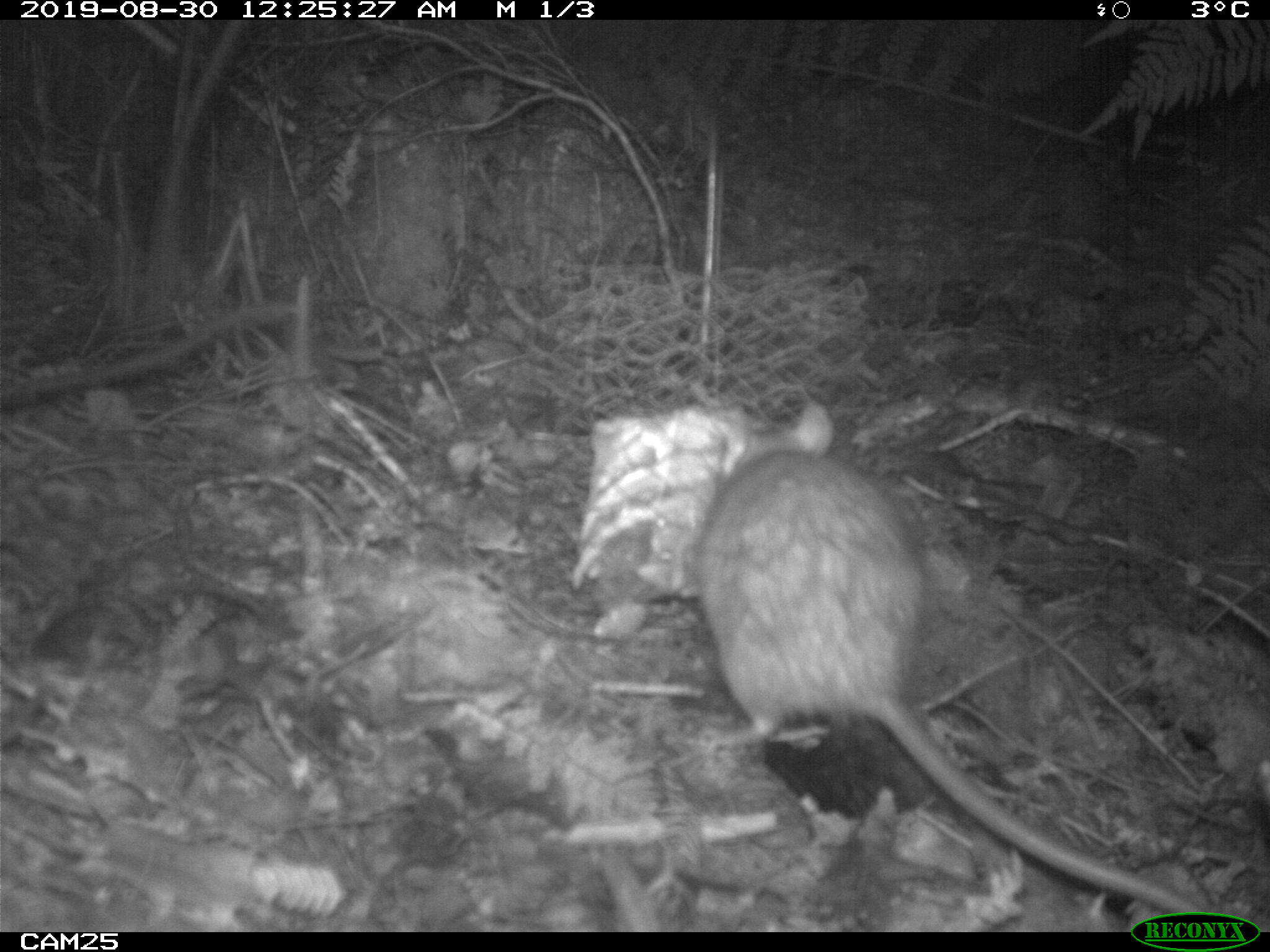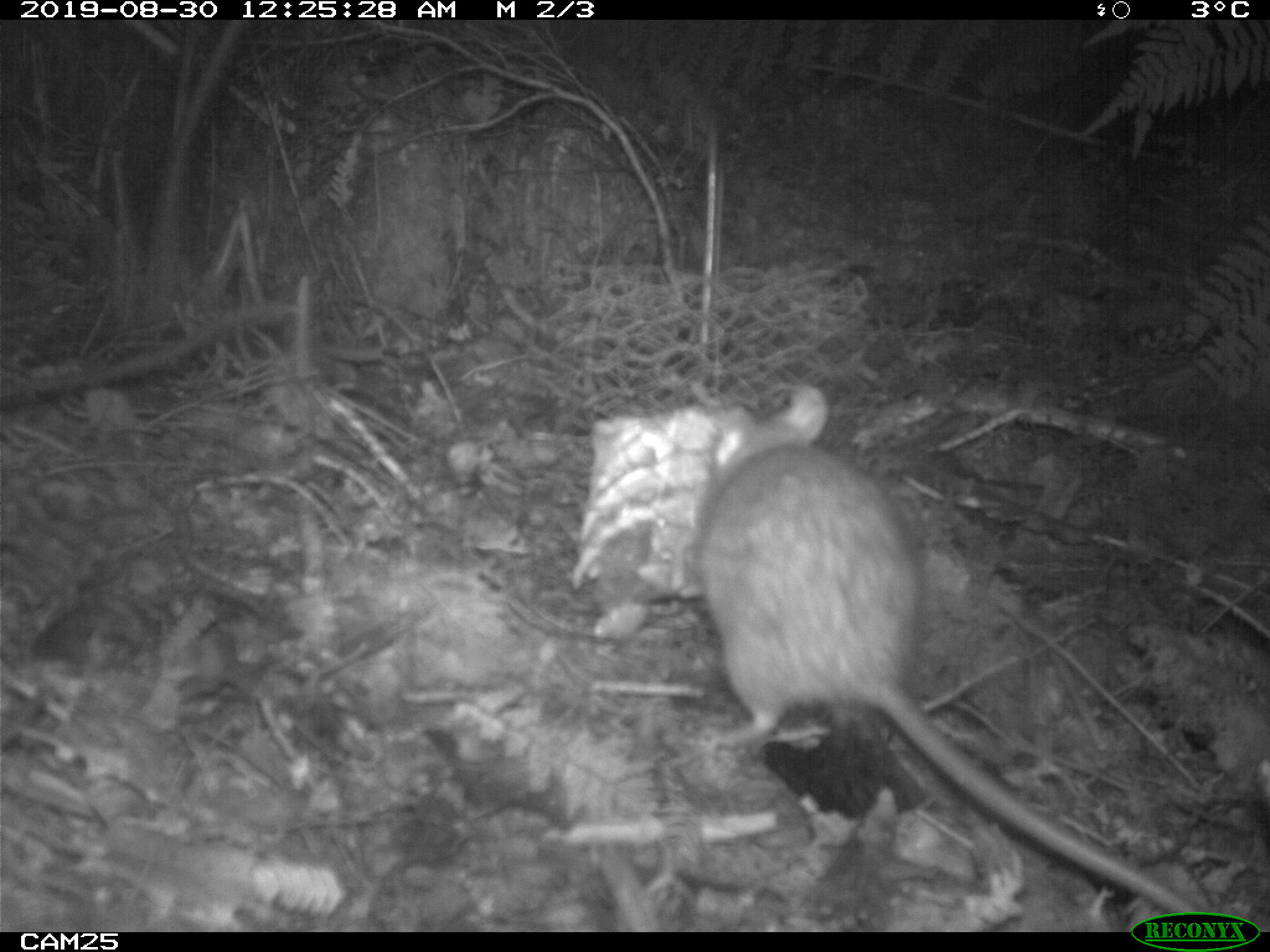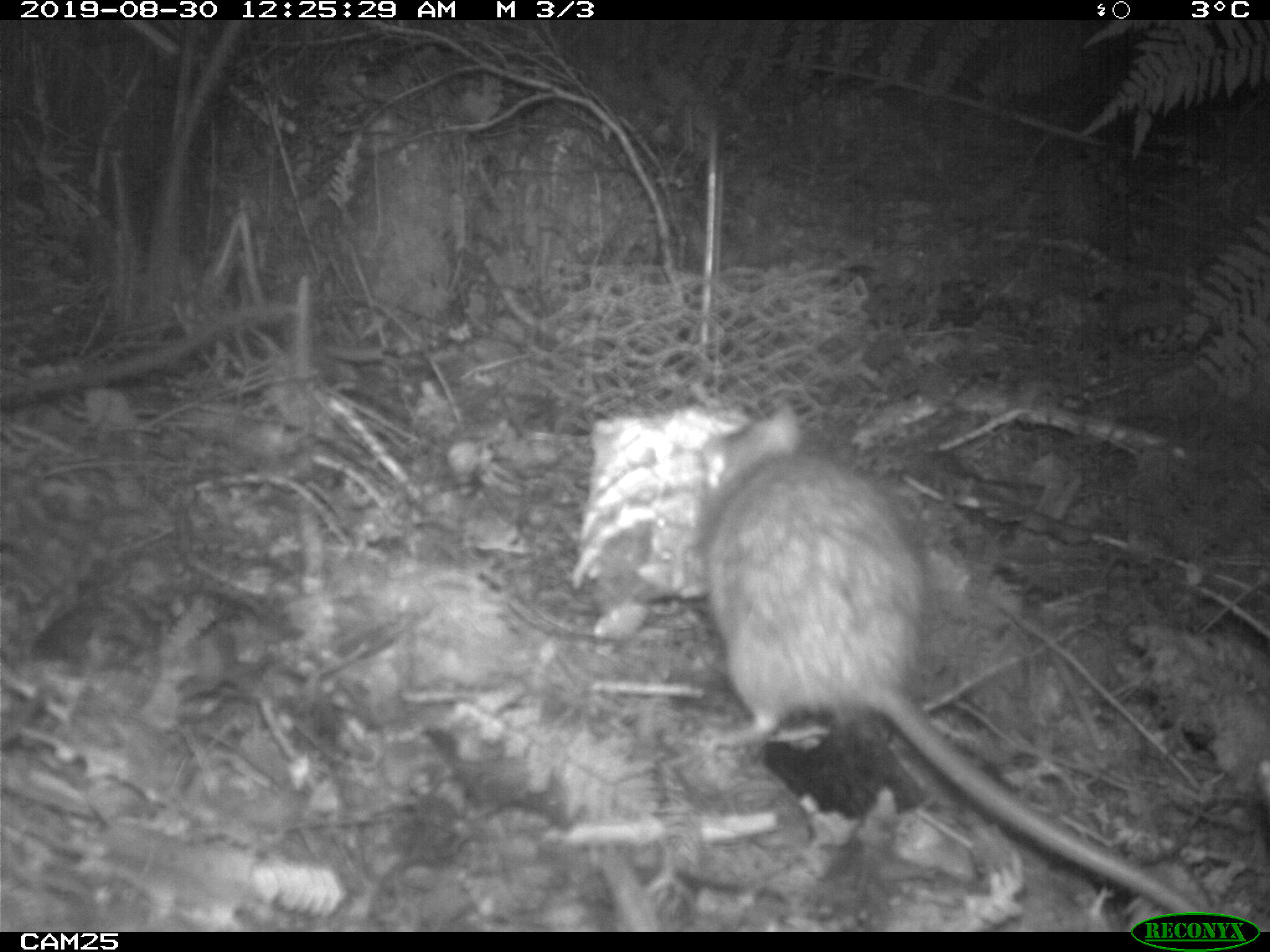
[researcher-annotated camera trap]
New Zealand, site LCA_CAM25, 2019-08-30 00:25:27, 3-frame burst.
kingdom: Animalia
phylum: Chordata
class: Mammalia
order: Rodentia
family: Muridae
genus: Rattus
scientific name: Rattus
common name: rat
Rat (Rattus).